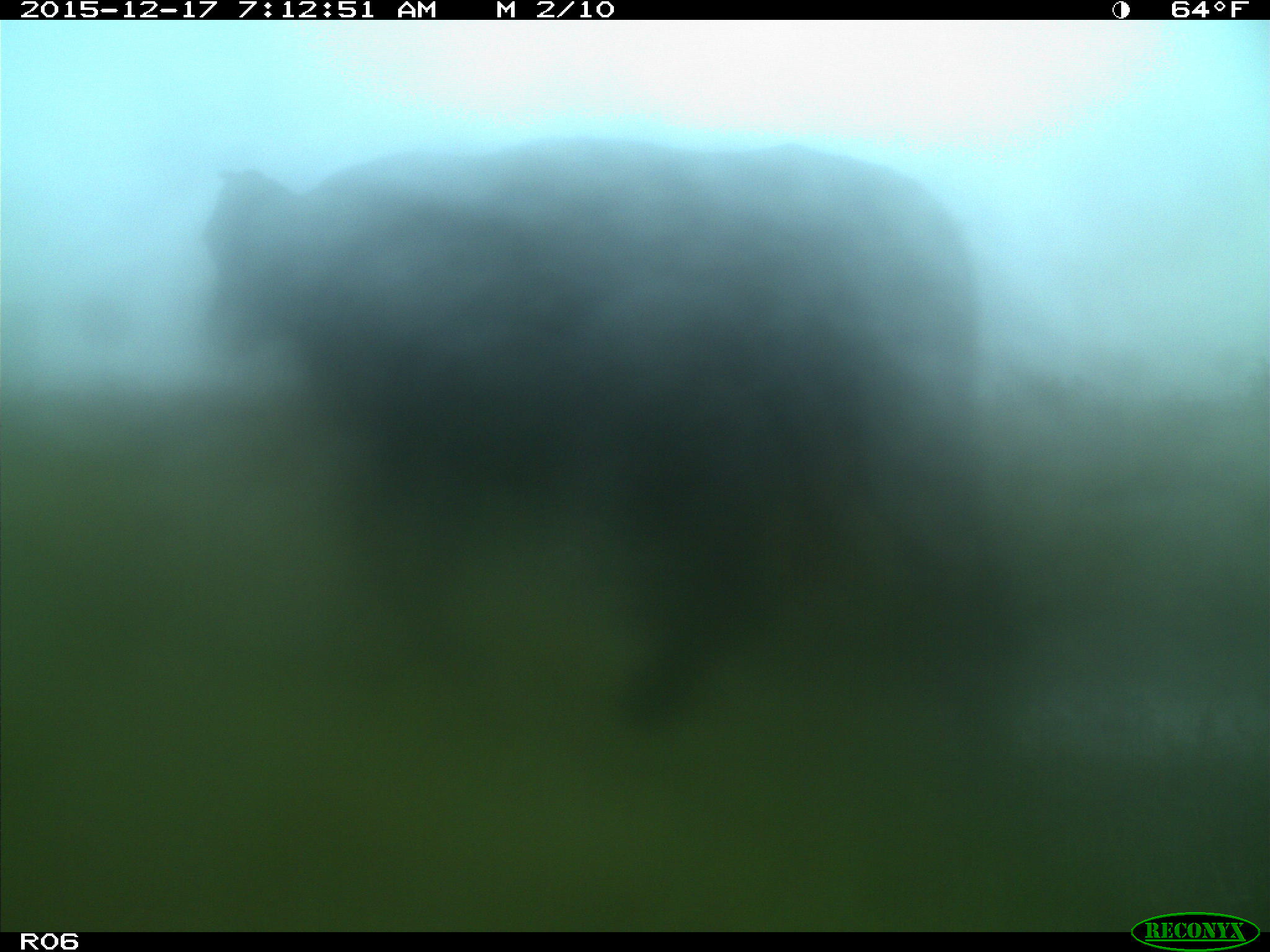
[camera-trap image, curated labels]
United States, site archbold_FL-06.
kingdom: Animalia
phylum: Chordata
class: Mammalia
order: Artiodactyla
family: Bovidae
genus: Bos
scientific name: Bos taurus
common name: domestic cow